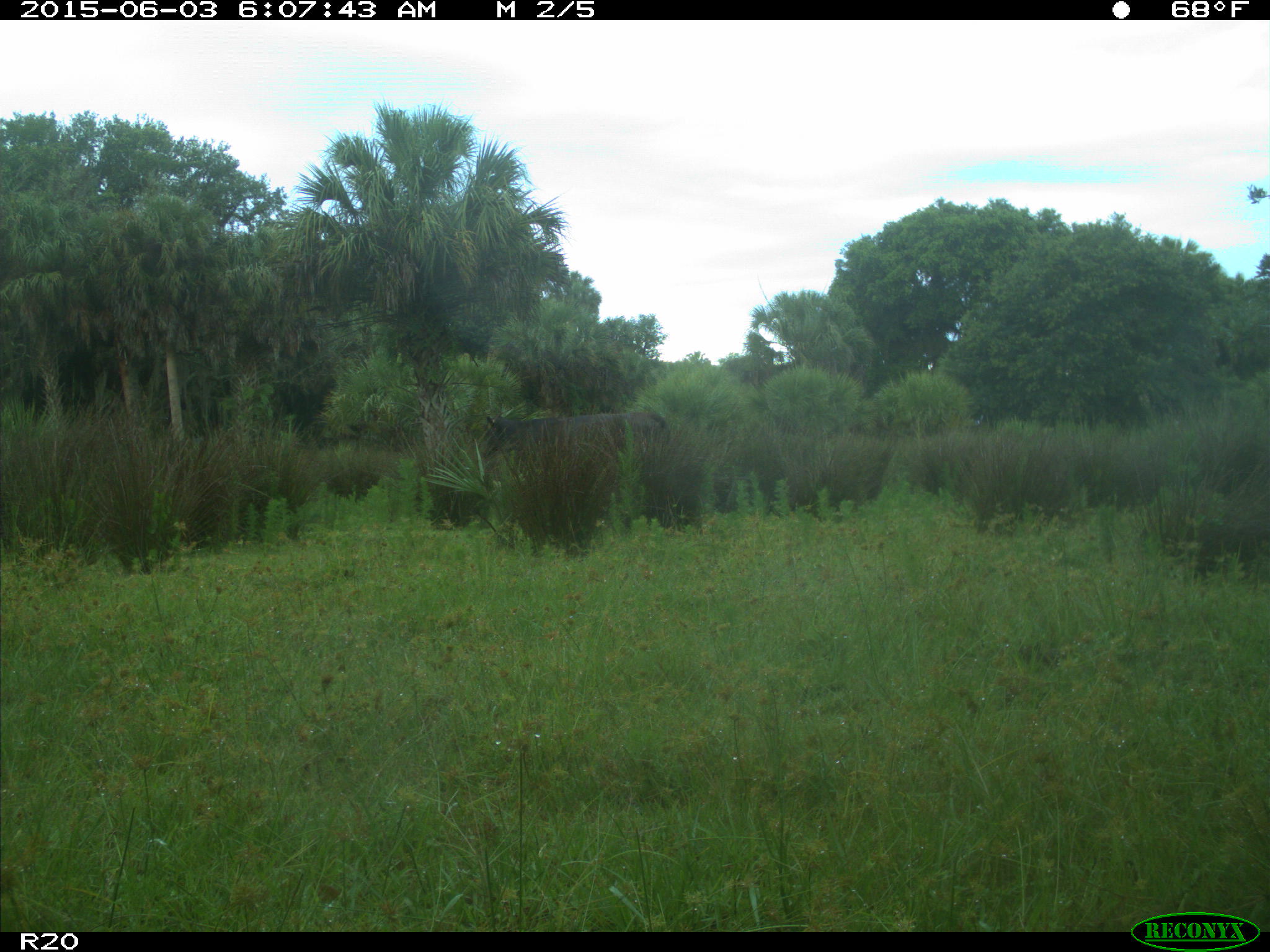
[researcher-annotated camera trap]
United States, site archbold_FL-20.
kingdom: Animalia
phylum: Chordata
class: Mammalia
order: Artiodactyla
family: Bovidae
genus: Bos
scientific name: Bos taurus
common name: domestic cow